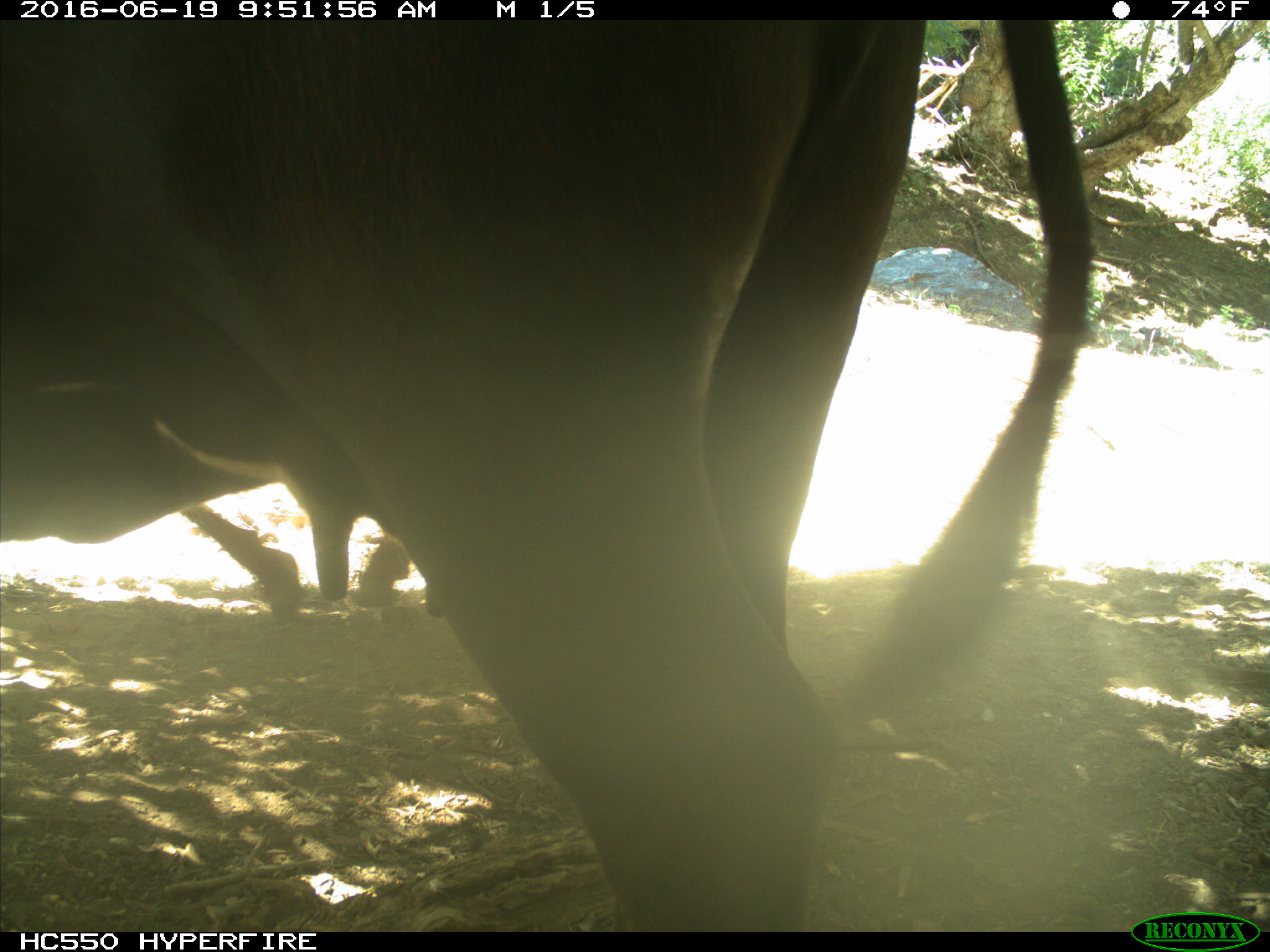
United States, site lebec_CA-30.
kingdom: Animalia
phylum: Chordata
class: Mammalia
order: Artiodactyla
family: Bovidae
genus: Bos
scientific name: Bos taurus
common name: domestic cow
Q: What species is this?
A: Bos taurus (domestic cow).